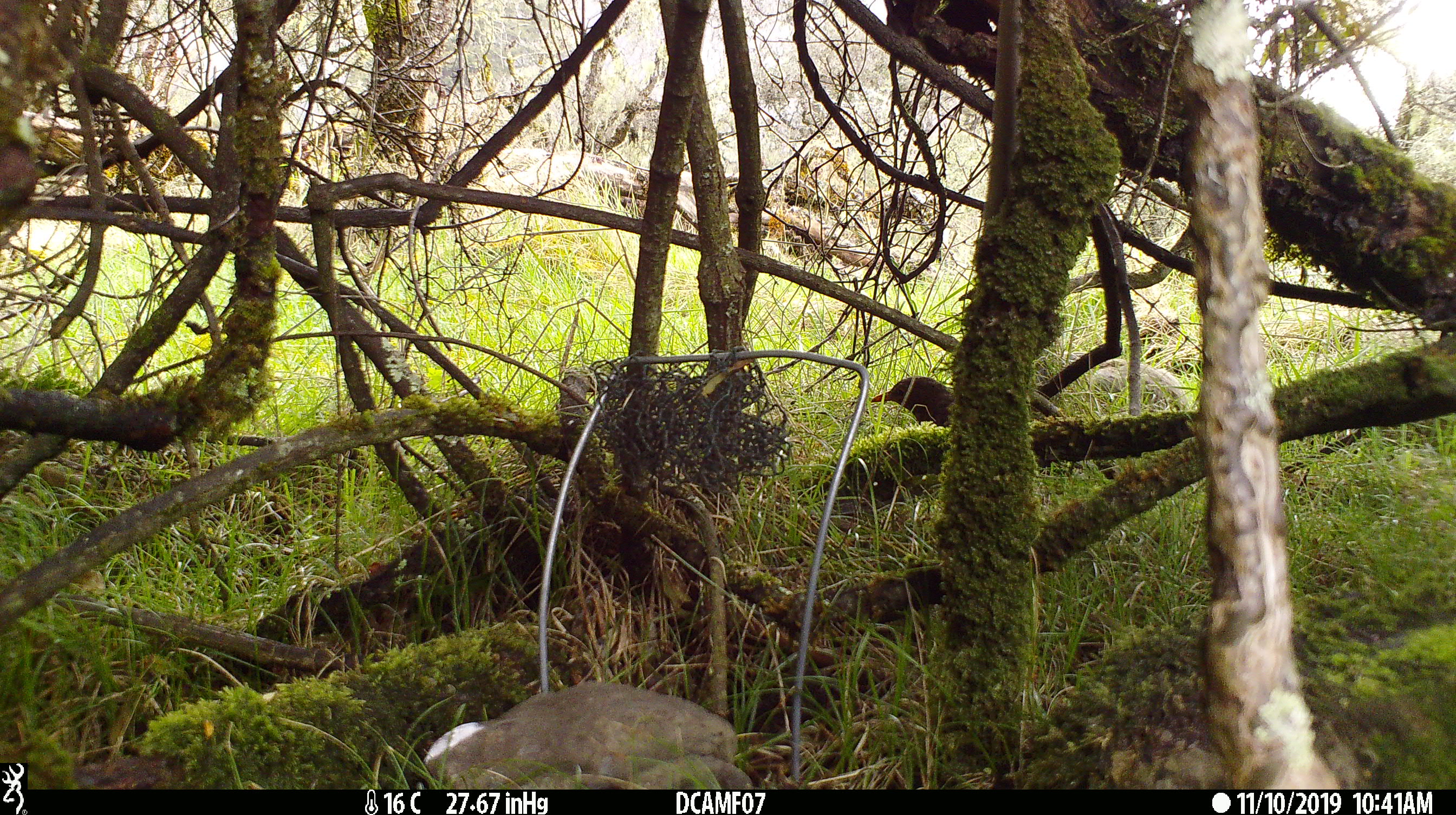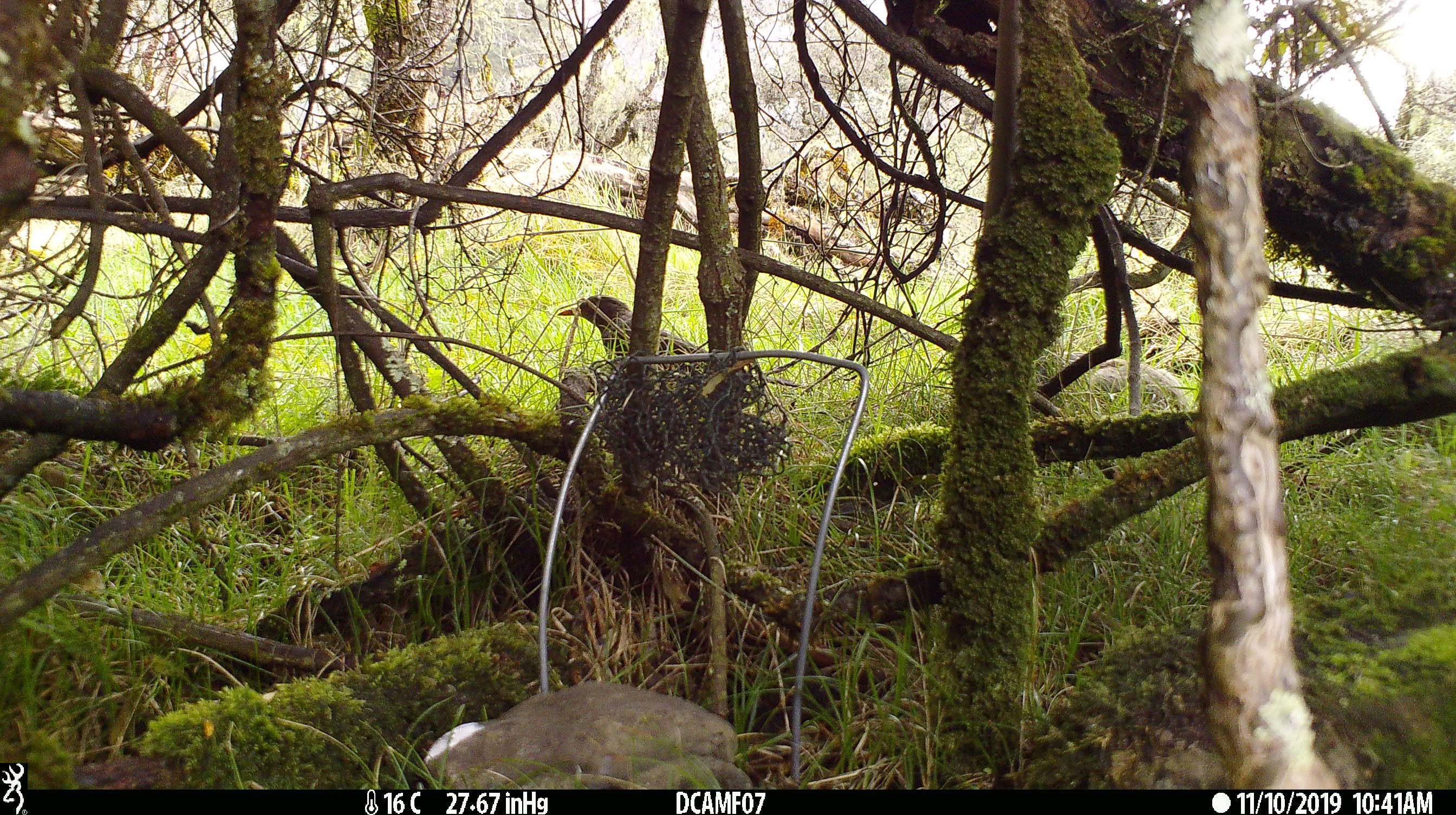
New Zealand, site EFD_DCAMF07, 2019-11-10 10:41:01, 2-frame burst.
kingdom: Animalia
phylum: Chordata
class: Aves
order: Passeriformes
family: Turdidae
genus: Turdus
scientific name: Turdus merula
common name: eurasian blackbird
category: blackbird